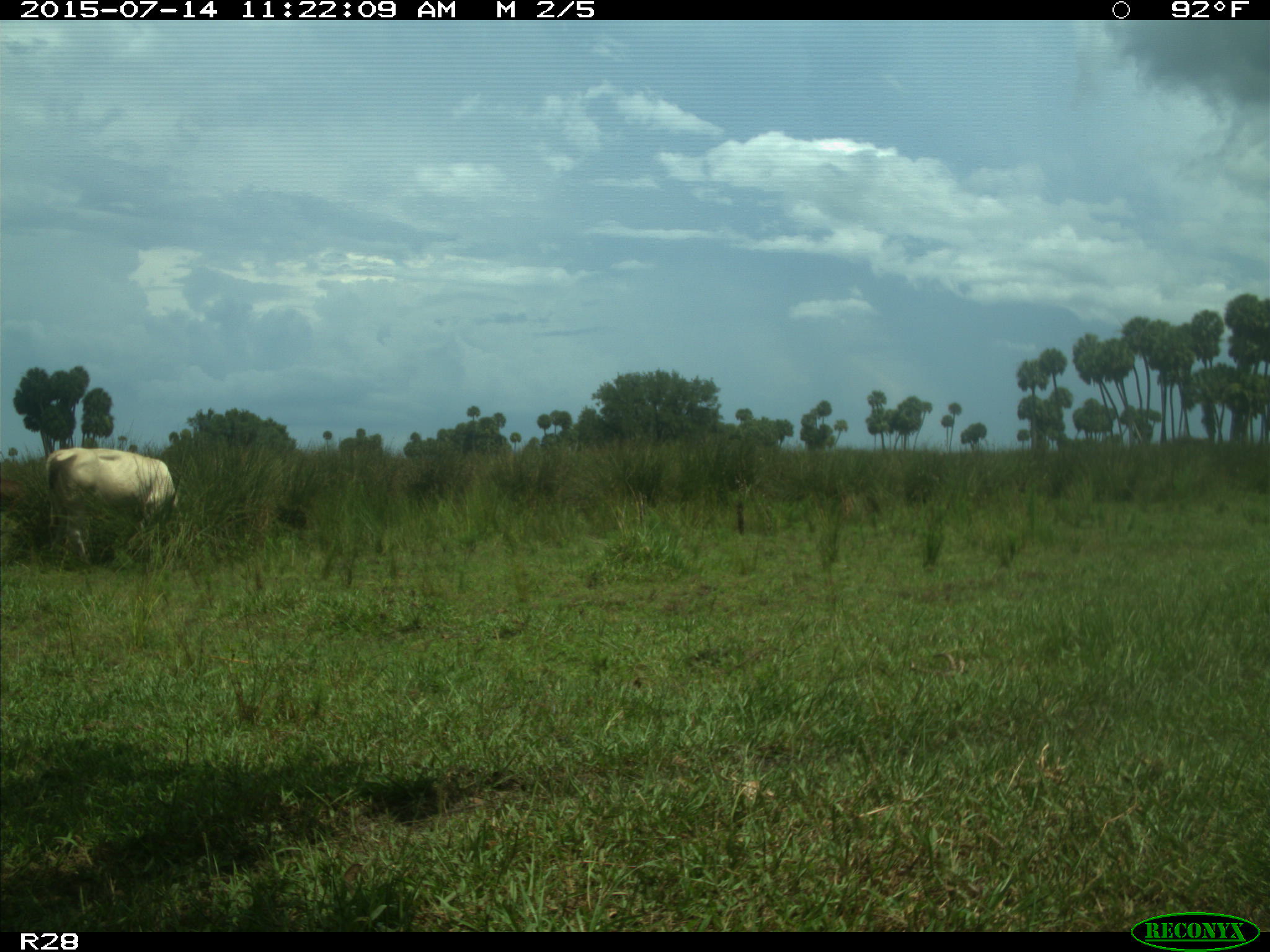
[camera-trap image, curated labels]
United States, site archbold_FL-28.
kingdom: Animalia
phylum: Chordata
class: Mammalia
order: Artiodactyla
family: Bovidae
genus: Bos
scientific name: Bos taurus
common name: domestic cow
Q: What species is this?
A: Bos taurus (domestic cow).